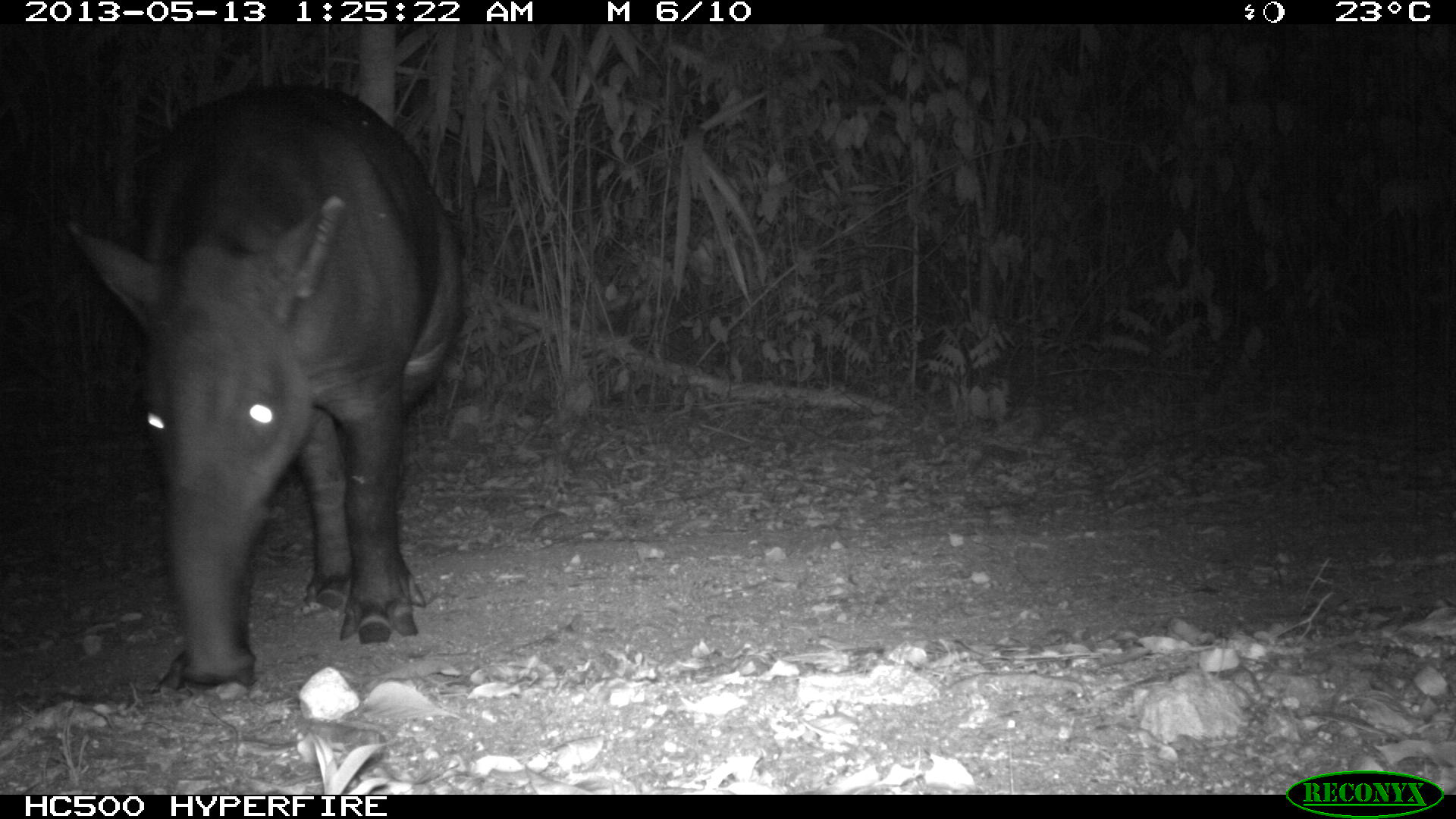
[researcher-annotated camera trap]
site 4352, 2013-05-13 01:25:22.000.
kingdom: Animalia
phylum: Chordata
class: Mammalia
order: Perissodactyla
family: Tapiridae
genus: Tapirus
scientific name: Tapirus bairdii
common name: baird's tapir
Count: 2.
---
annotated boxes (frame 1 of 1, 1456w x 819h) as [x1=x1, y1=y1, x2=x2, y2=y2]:
tapirus bairdii: [x1=59, y1=81, x2=466, y2=692]